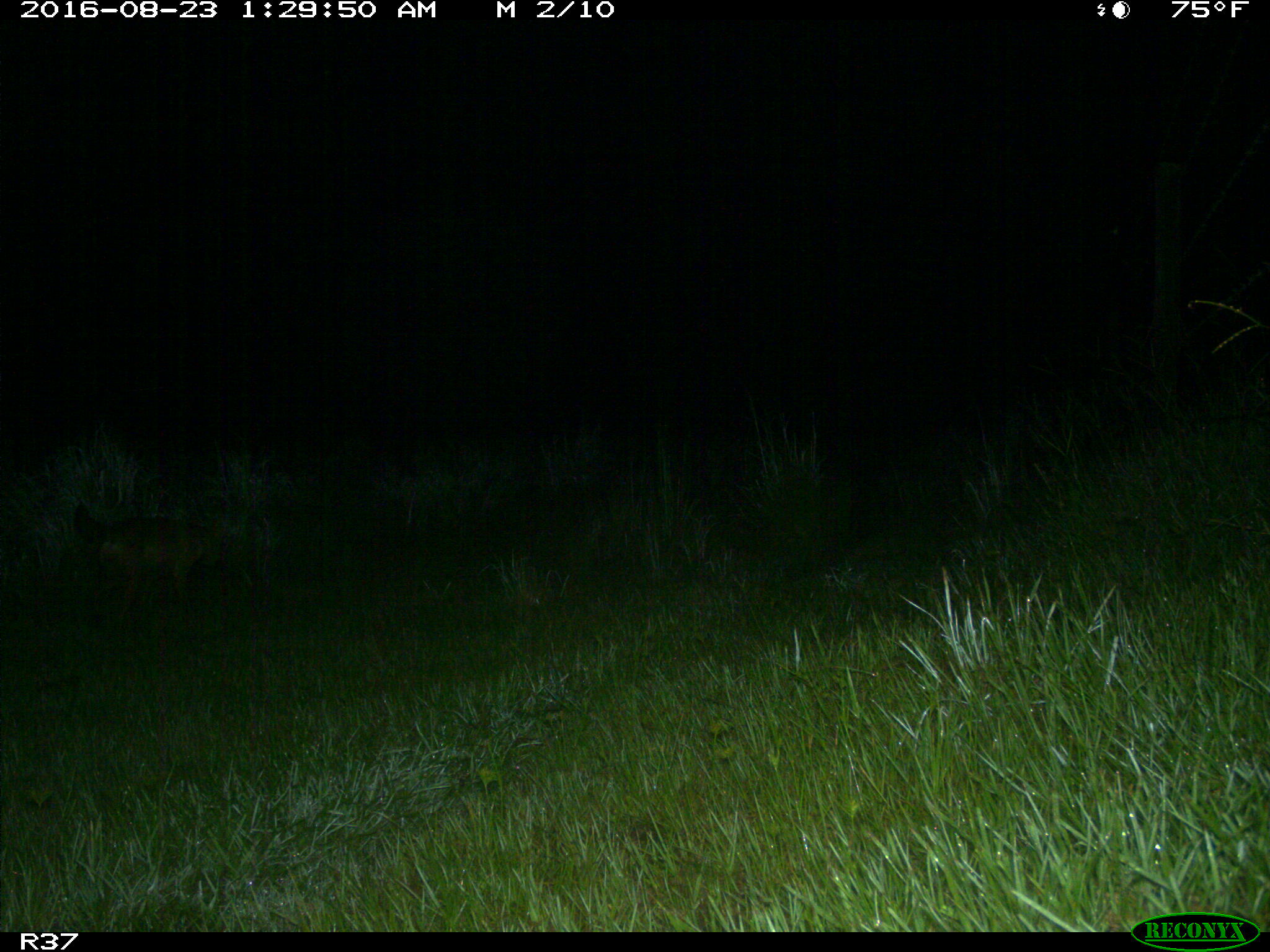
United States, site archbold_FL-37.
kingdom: Animalia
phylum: Chordata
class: Mammalia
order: Carnivora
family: Canidae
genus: Canis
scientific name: Canis latrans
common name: coyote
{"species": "Canis latrans (coyote)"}